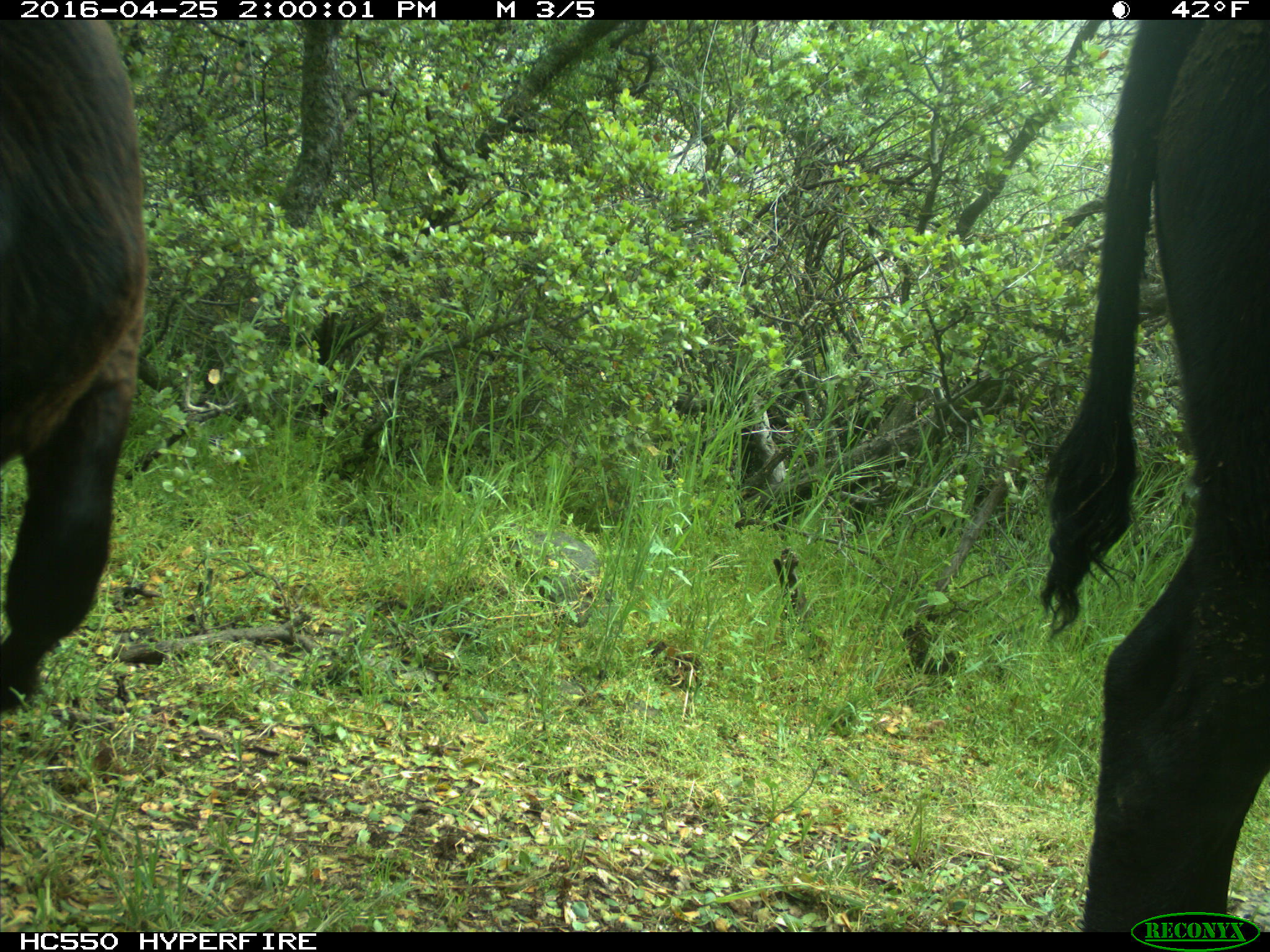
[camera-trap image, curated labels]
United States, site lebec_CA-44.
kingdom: Animalia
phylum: Chordata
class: Mammalia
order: Artiodactyla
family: Bovidae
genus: Bos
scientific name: Bos taurus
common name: domestic cow